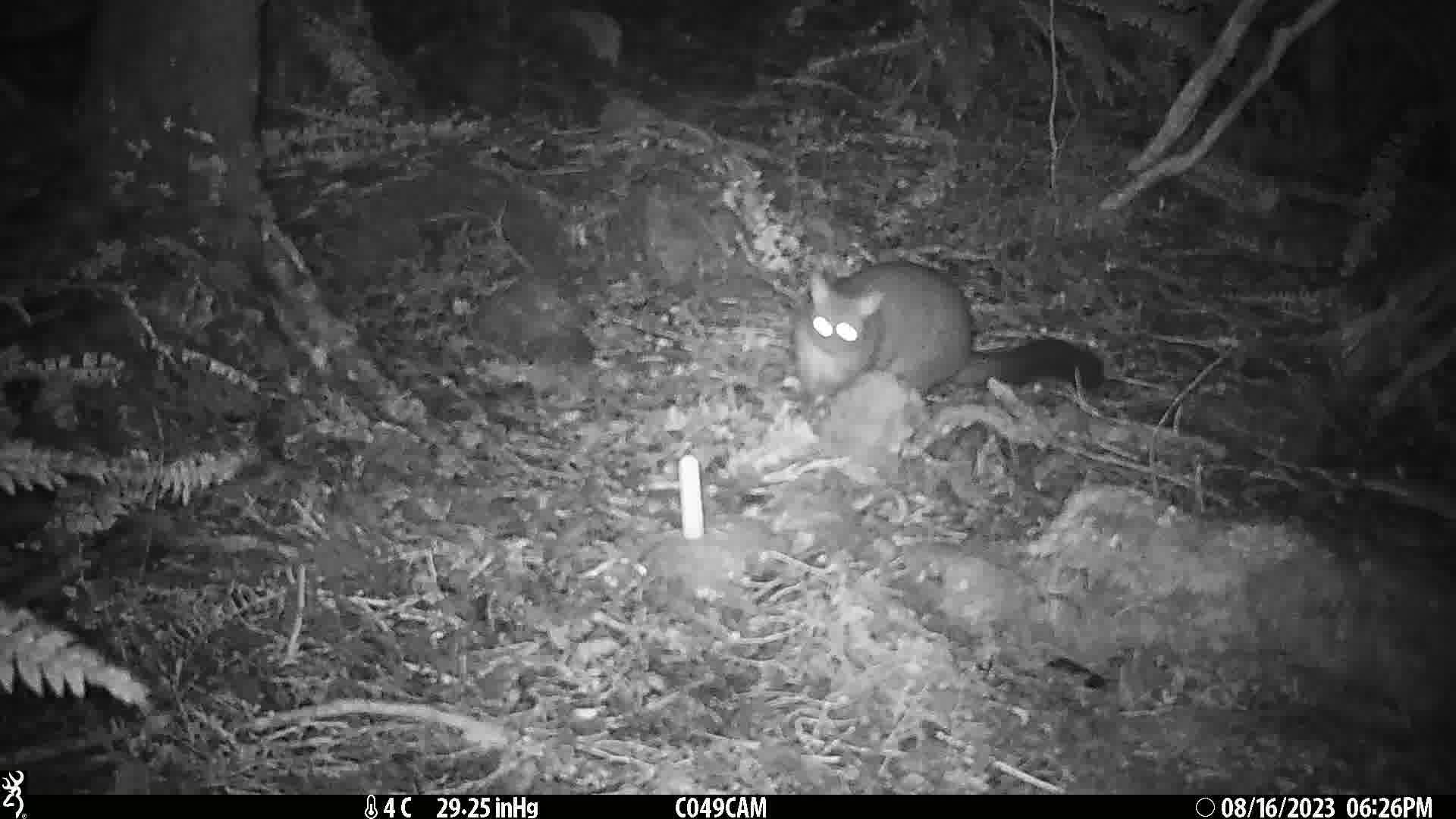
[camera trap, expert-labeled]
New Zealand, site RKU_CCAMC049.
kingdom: Animalia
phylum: Chordata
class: Mammalia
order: Diprotodontia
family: Phalangeridae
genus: Trichosurus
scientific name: Trichosurus vulpecula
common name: common brushtail possum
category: possum